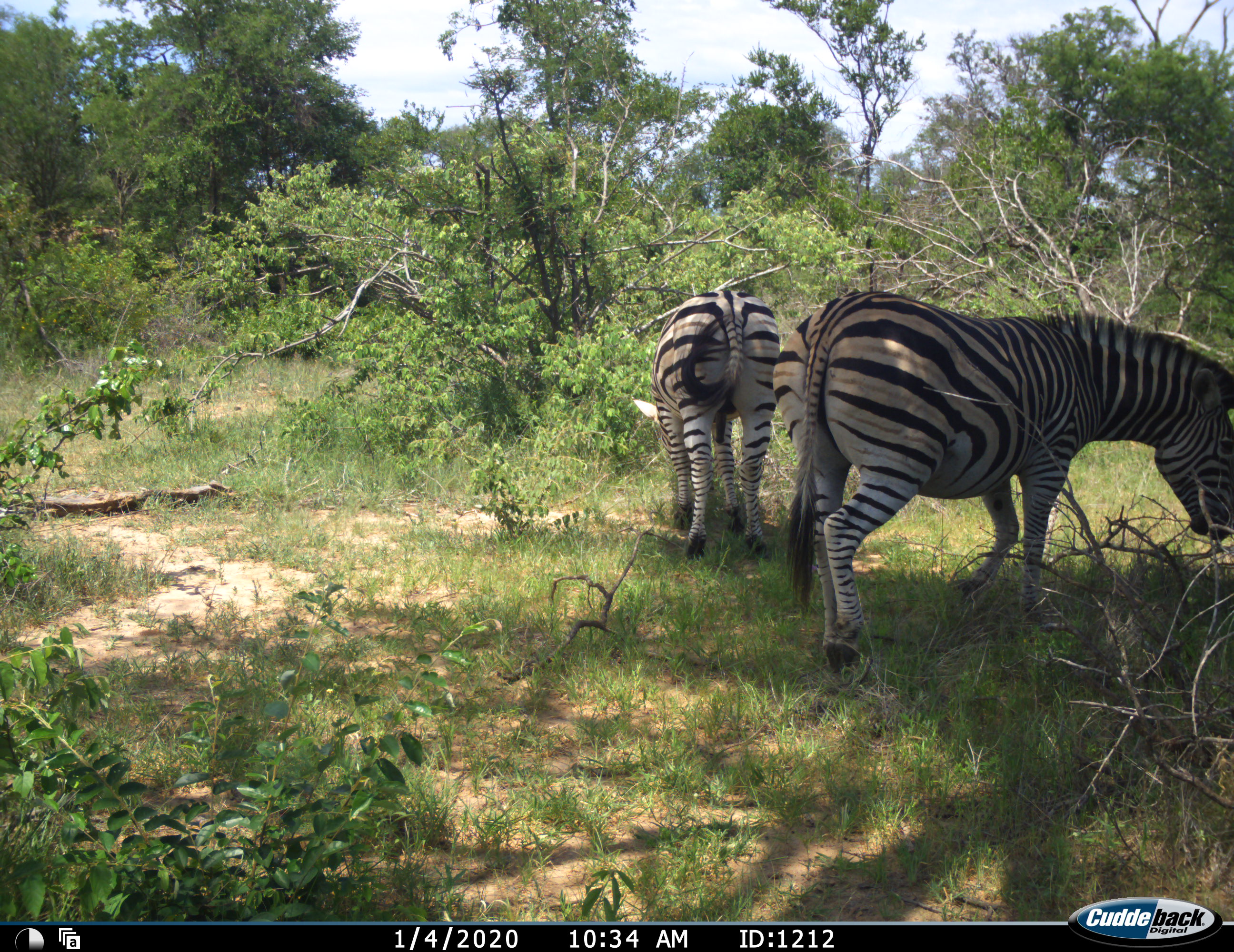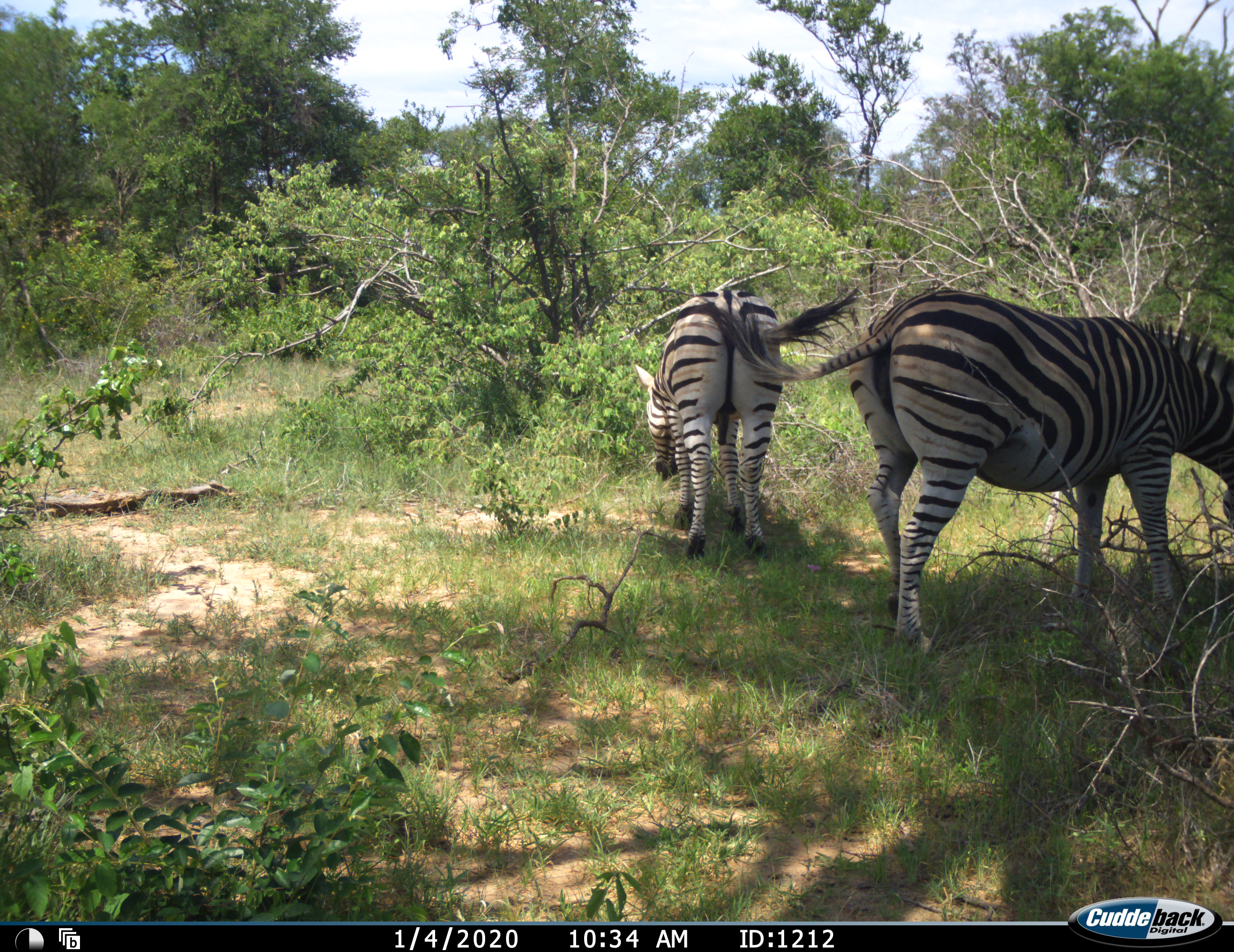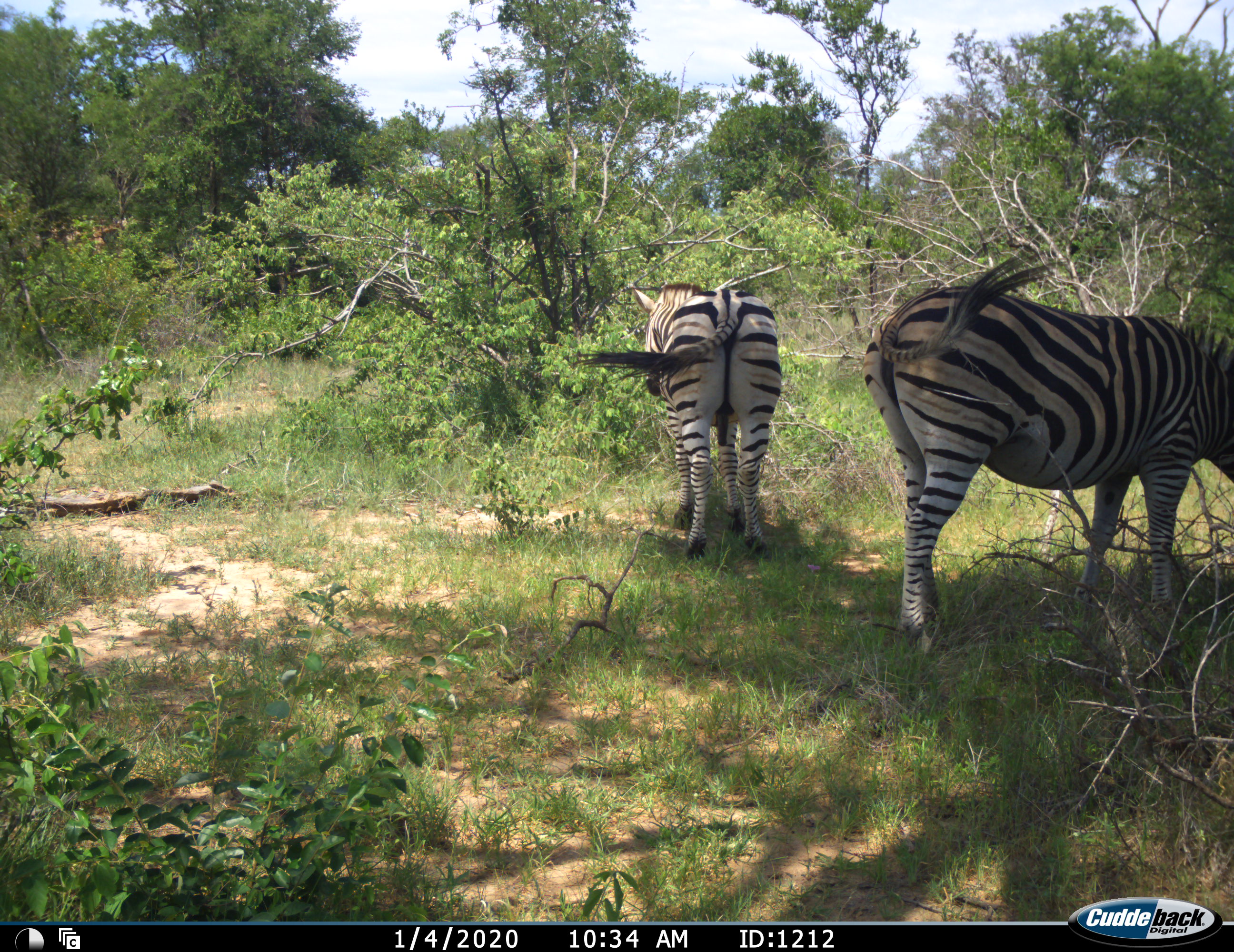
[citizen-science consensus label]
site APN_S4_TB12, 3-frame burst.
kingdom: Animalia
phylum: Chordata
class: Mammalia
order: Perissodactyla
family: Equidae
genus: Equus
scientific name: Equus quagga burchellii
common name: burchell's zebra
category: zebraburchells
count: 2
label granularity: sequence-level